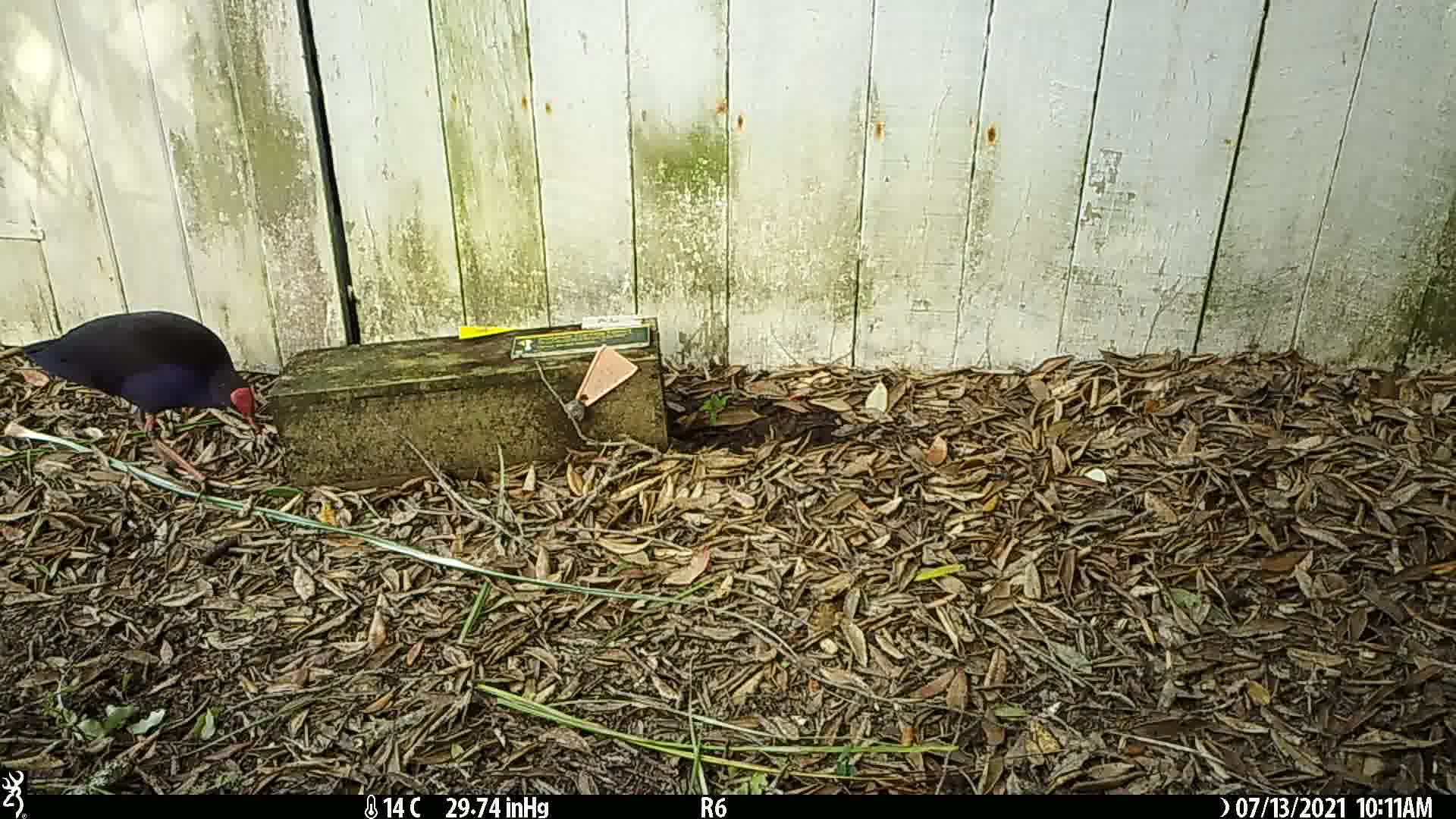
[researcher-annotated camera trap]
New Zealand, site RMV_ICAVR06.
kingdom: Animalia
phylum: Chordata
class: Aves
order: Gruiformes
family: Rallidae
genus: Porphyrio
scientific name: Porphyrio melanotus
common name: australasian swamphen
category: pukeko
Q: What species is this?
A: Pukeko (australasian swamphen) (Porphyrio melanotus).